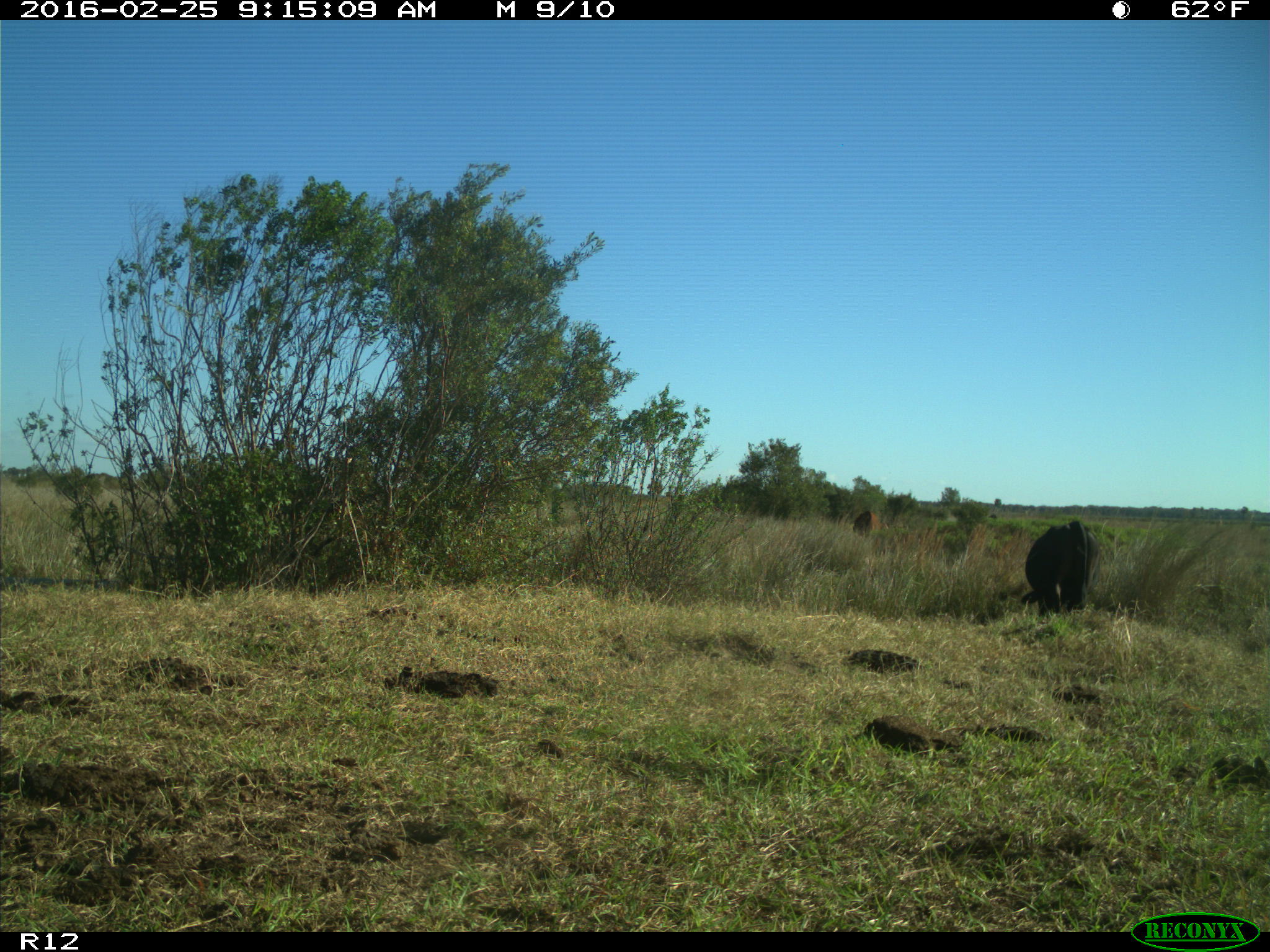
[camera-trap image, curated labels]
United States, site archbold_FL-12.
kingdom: Animalia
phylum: Chordata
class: Mammalia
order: Artiodactyla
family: Bovidae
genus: Bos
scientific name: Bos taurus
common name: domestic cow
Bos taurus (domestic cow).